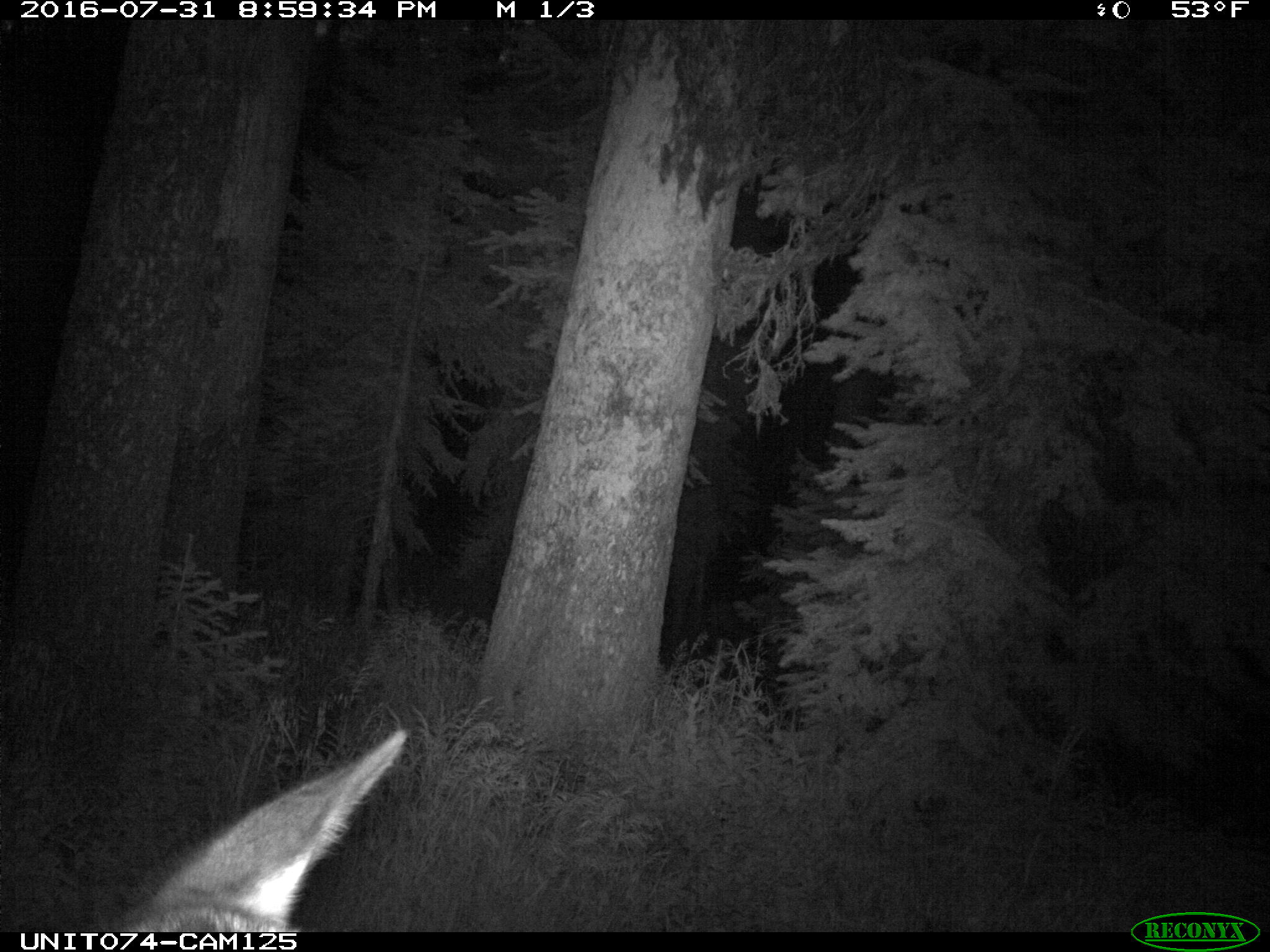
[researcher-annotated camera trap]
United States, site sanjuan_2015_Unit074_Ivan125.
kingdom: Animalia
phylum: Chordata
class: Mammalia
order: Artiodactyla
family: Cervidae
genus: Cervus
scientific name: Cervus elaphus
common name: red deer